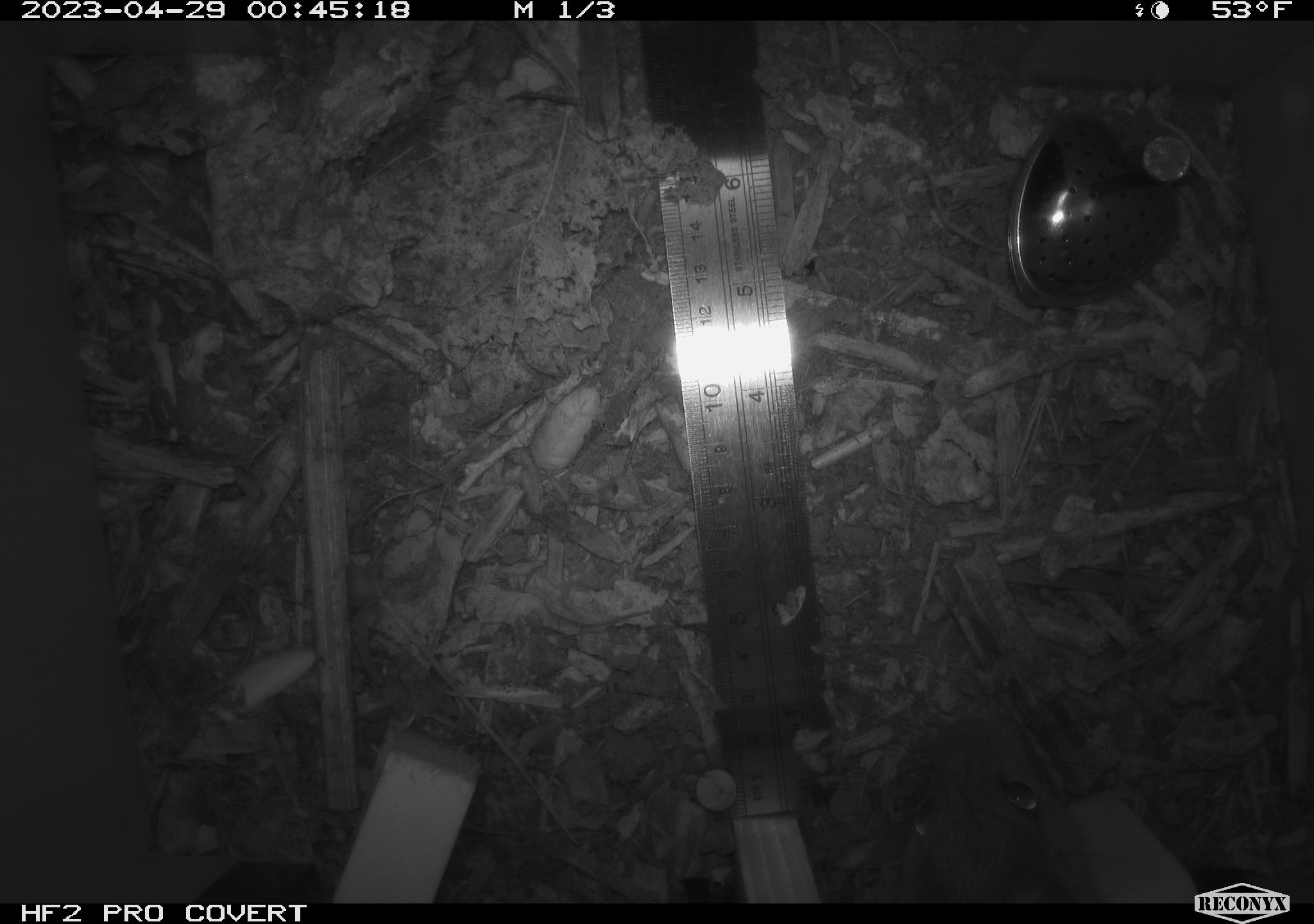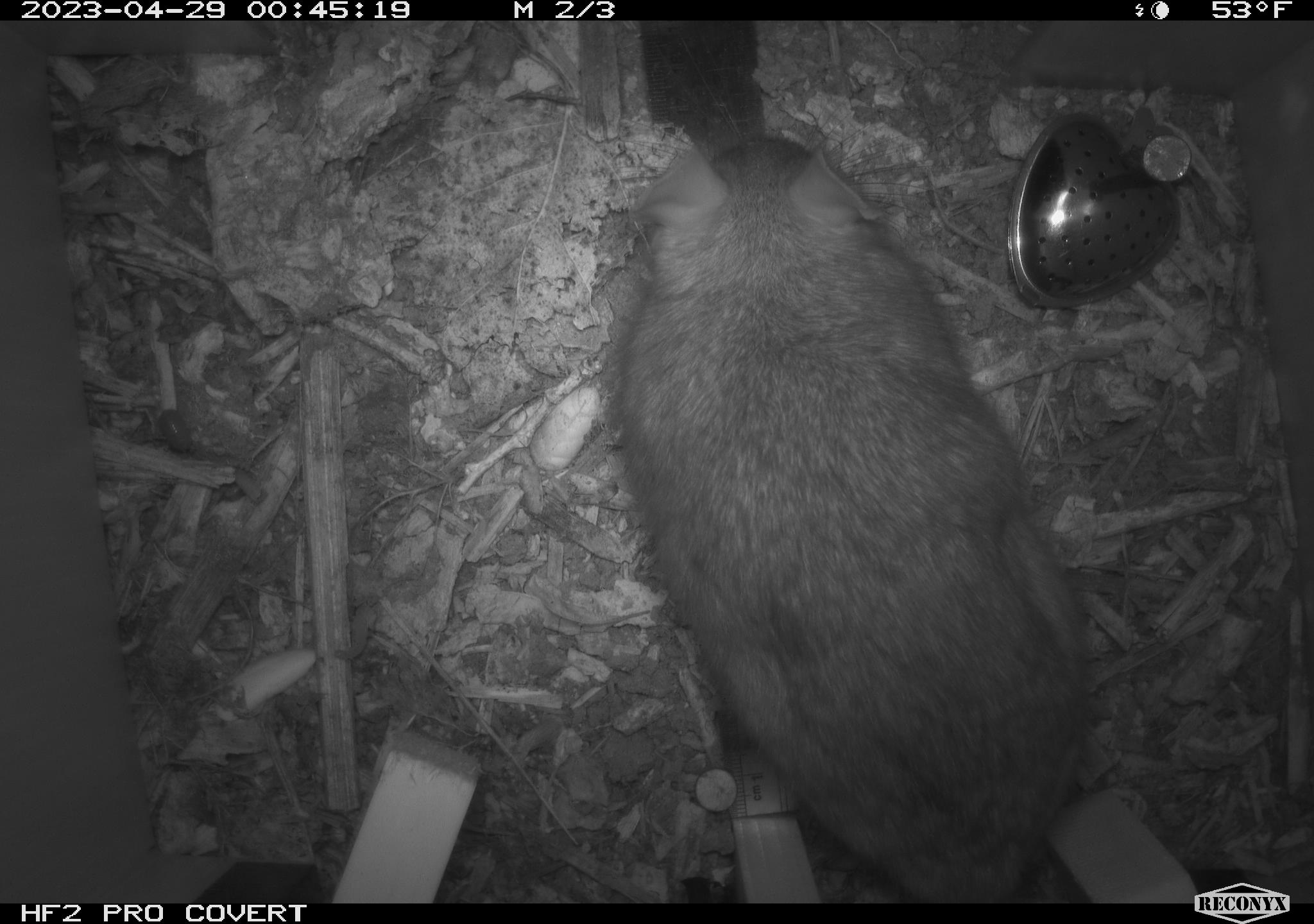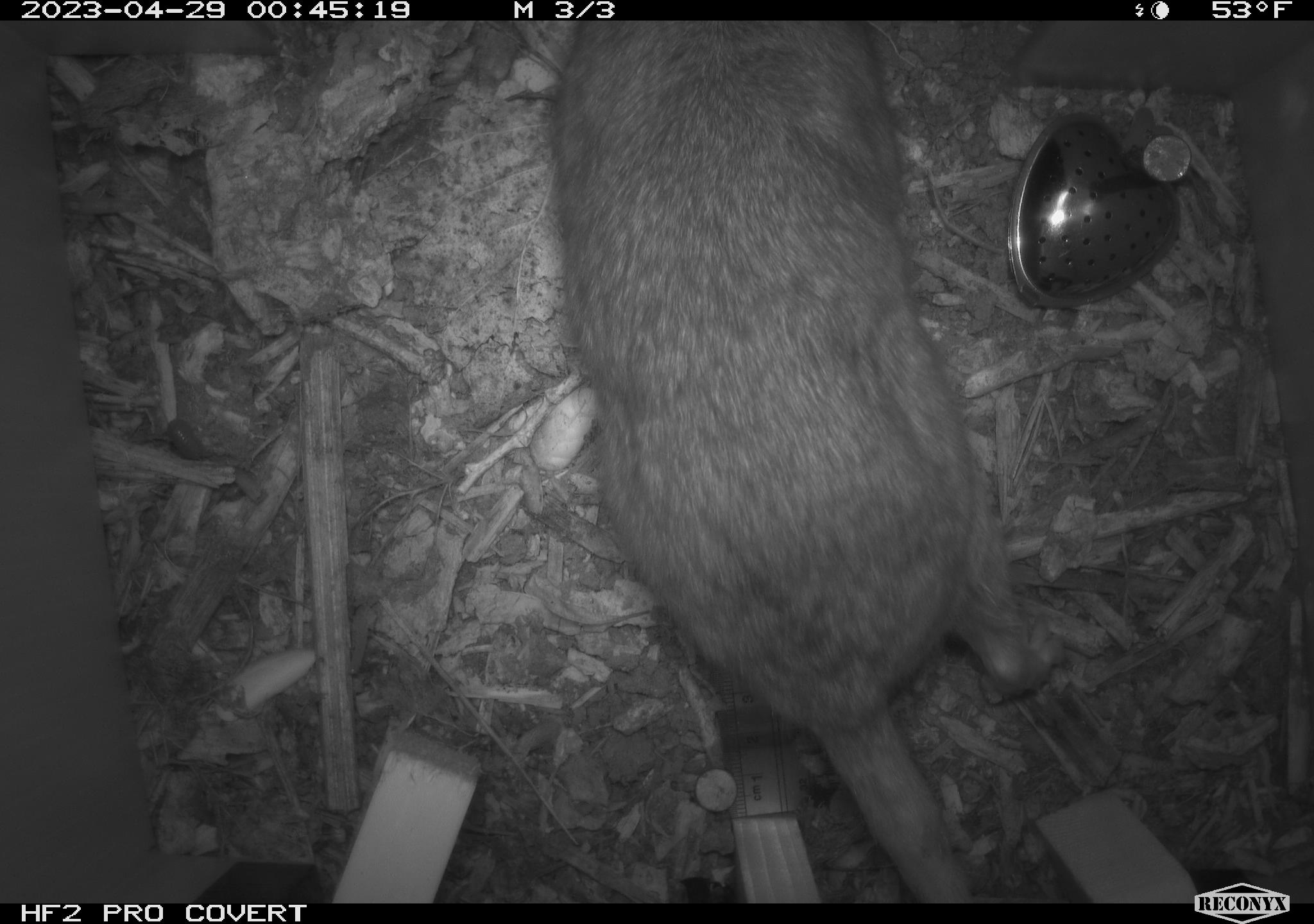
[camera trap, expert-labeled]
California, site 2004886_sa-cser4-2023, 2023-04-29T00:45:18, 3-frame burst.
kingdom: Animalia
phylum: Chordata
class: Mammalia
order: Rodentia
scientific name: Rodentia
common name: woodrat or rat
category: woodrat or rat species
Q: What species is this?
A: Woodrat or rat species (woodrat or rat) (Rodentia).